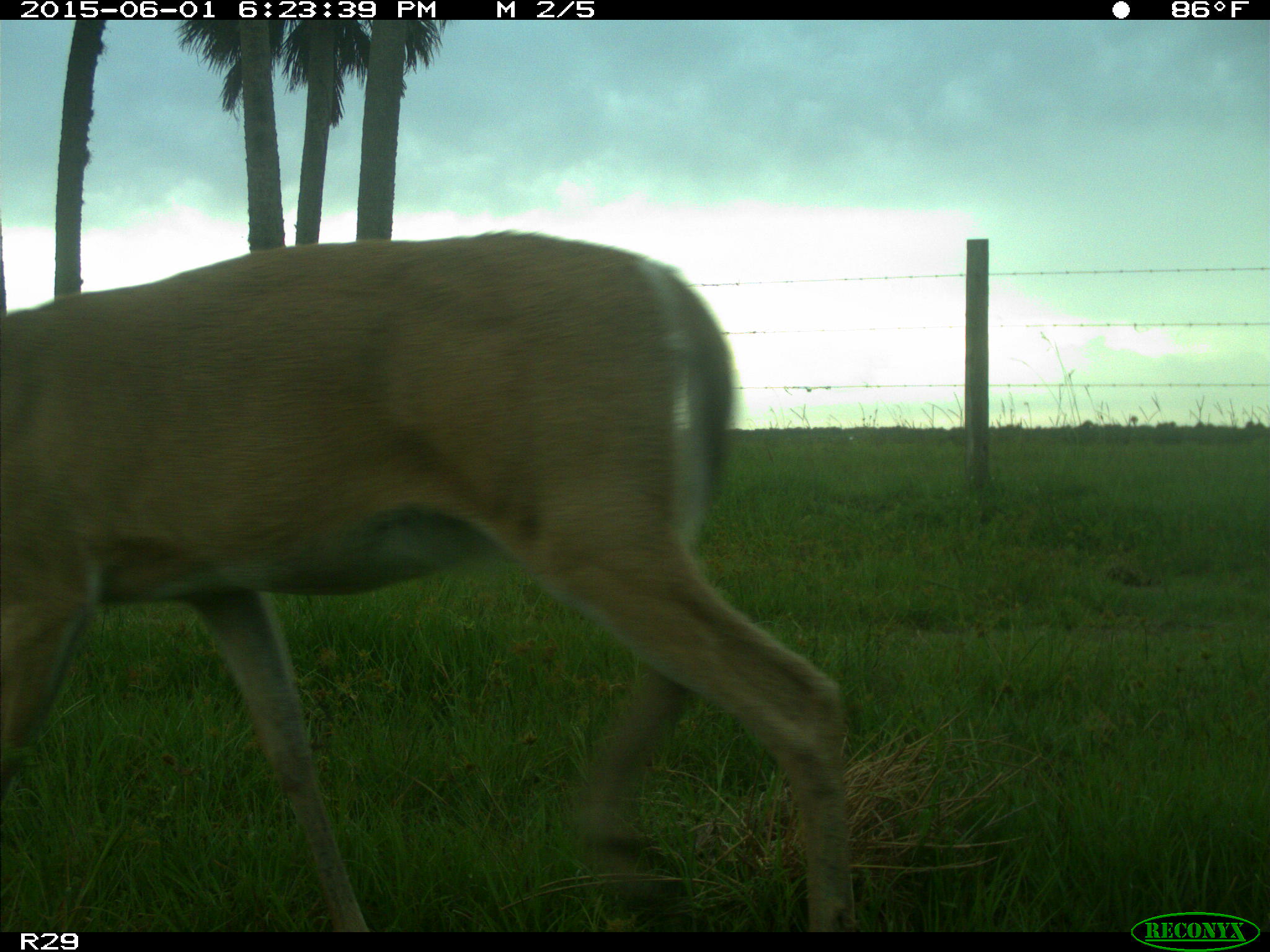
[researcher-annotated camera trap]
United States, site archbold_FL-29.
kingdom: Animalia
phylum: Chordata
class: Mammalia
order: Artiodactyla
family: Cervidae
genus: Odocoileus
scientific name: Odocoileus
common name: deer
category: unidentified deer